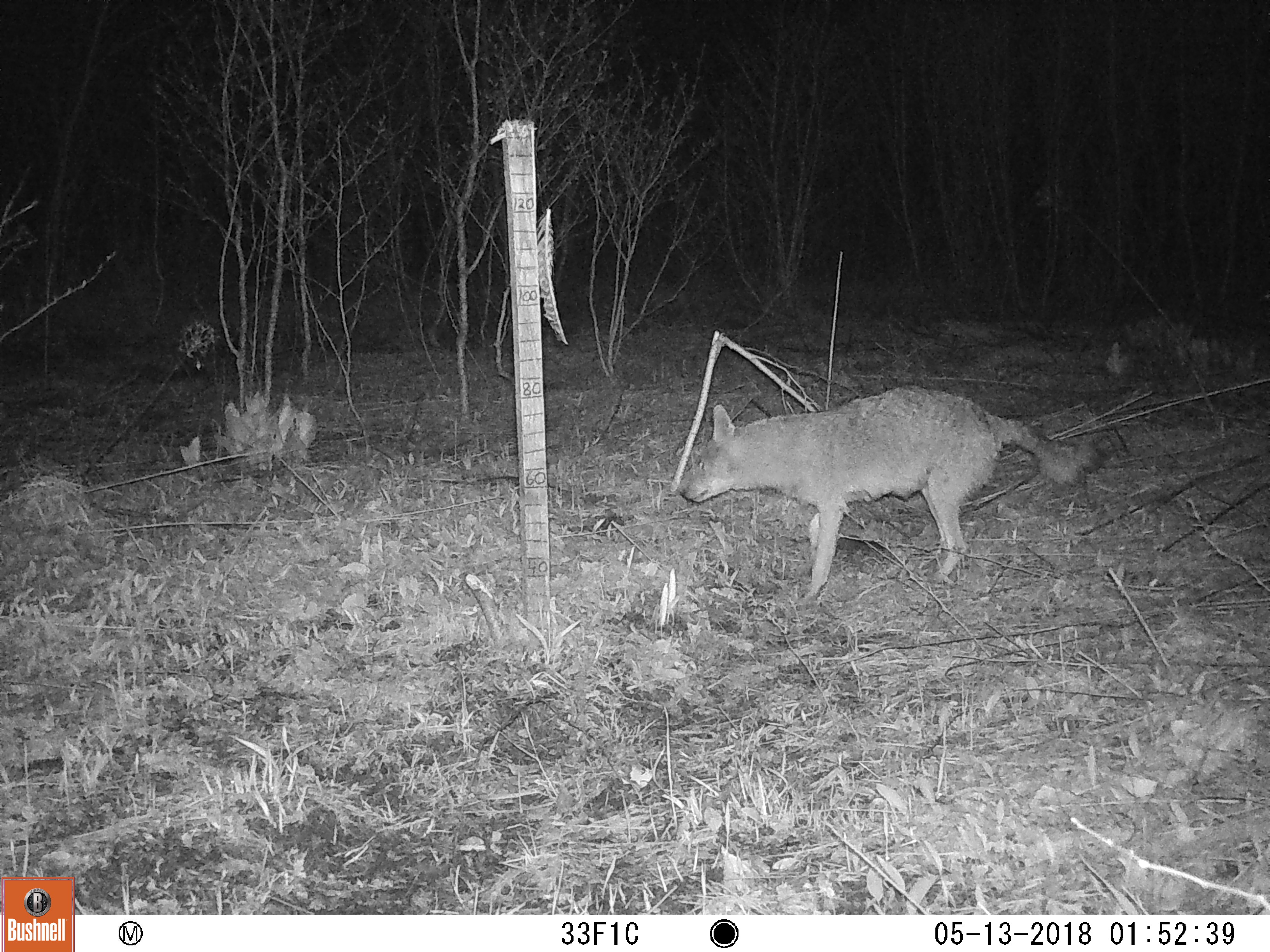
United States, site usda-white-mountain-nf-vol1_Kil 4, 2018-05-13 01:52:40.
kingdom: Animalia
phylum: Chordata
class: Mammalia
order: Carnivora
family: Canidae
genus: Canis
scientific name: Canis latrans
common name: coyote